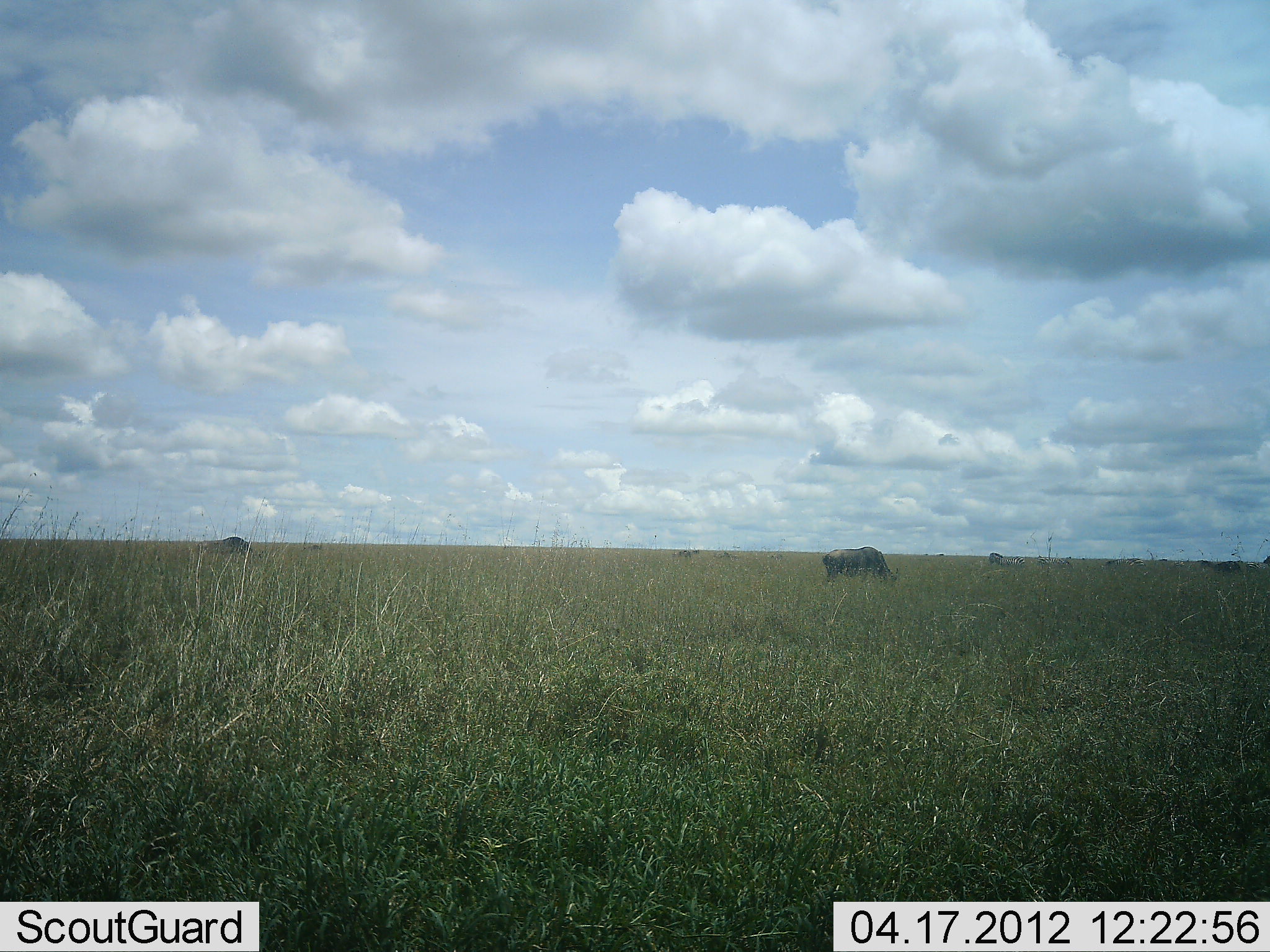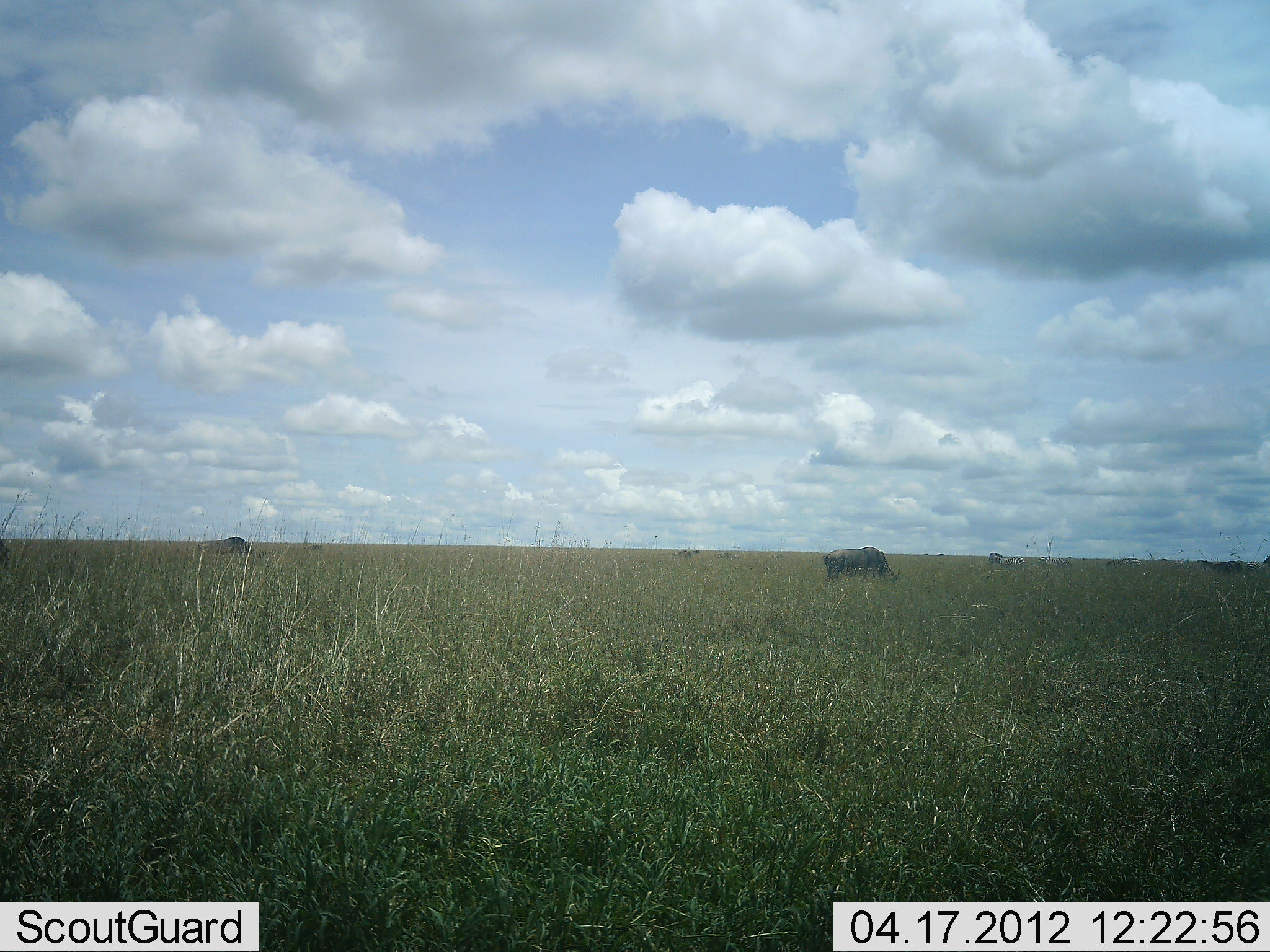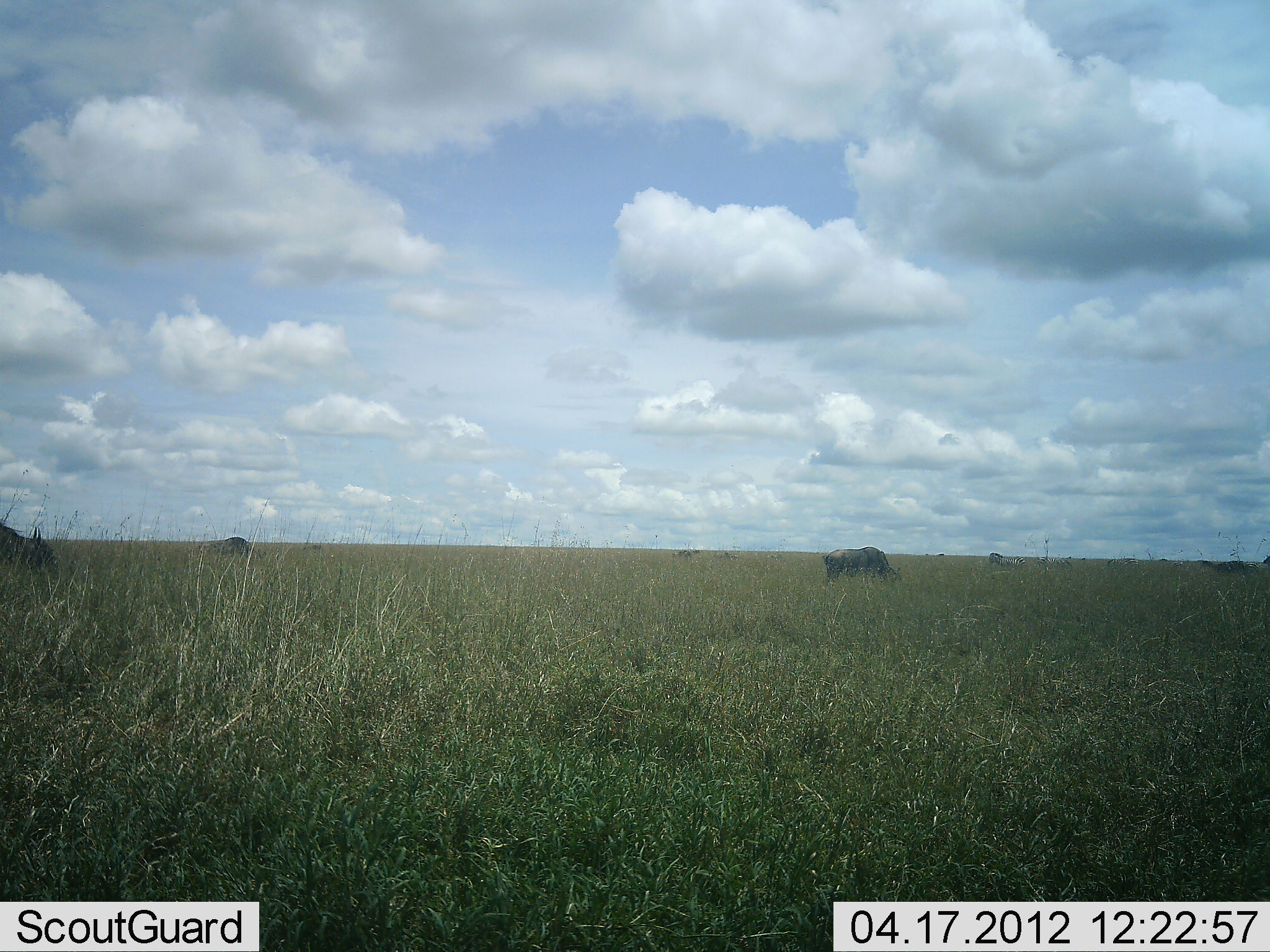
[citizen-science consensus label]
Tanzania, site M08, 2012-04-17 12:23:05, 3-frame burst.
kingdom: Animalia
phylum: Chordata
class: Mammalia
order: Artiodactyla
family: Bovidae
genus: Connochaetes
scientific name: Connochaetes taurinus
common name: blue wildebeest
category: wildebeest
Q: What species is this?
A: Wildebeest (blue wildebeest) (Connochaetes taurinus).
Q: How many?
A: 4.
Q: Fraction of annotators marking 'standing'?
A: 20%.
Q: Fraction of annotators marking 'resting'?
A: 0%.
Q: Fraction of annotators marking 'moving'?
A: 45%.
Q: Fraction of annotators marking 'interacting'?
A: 0%.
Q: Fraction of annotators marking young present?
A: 0%.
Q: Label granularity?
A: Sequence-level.